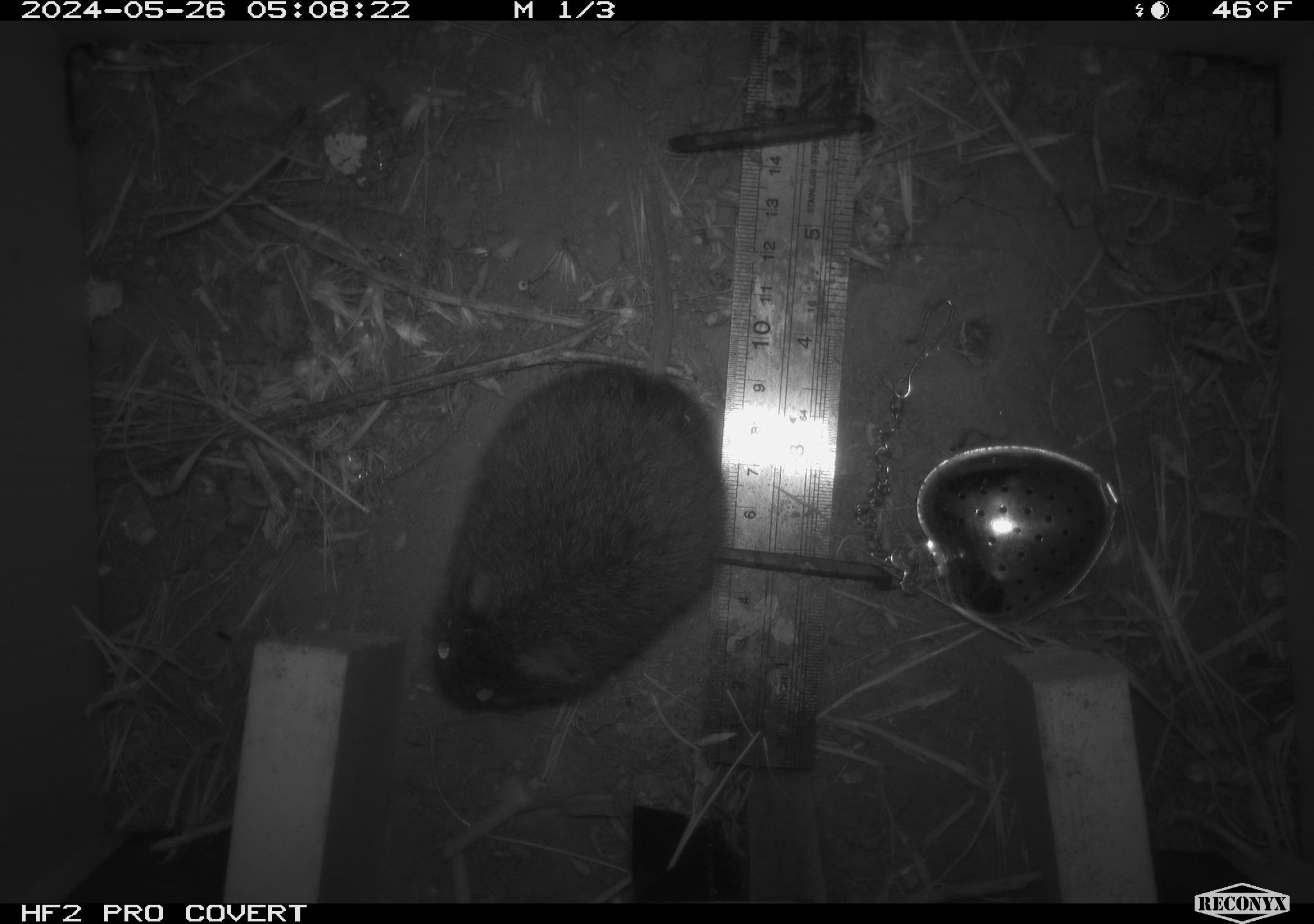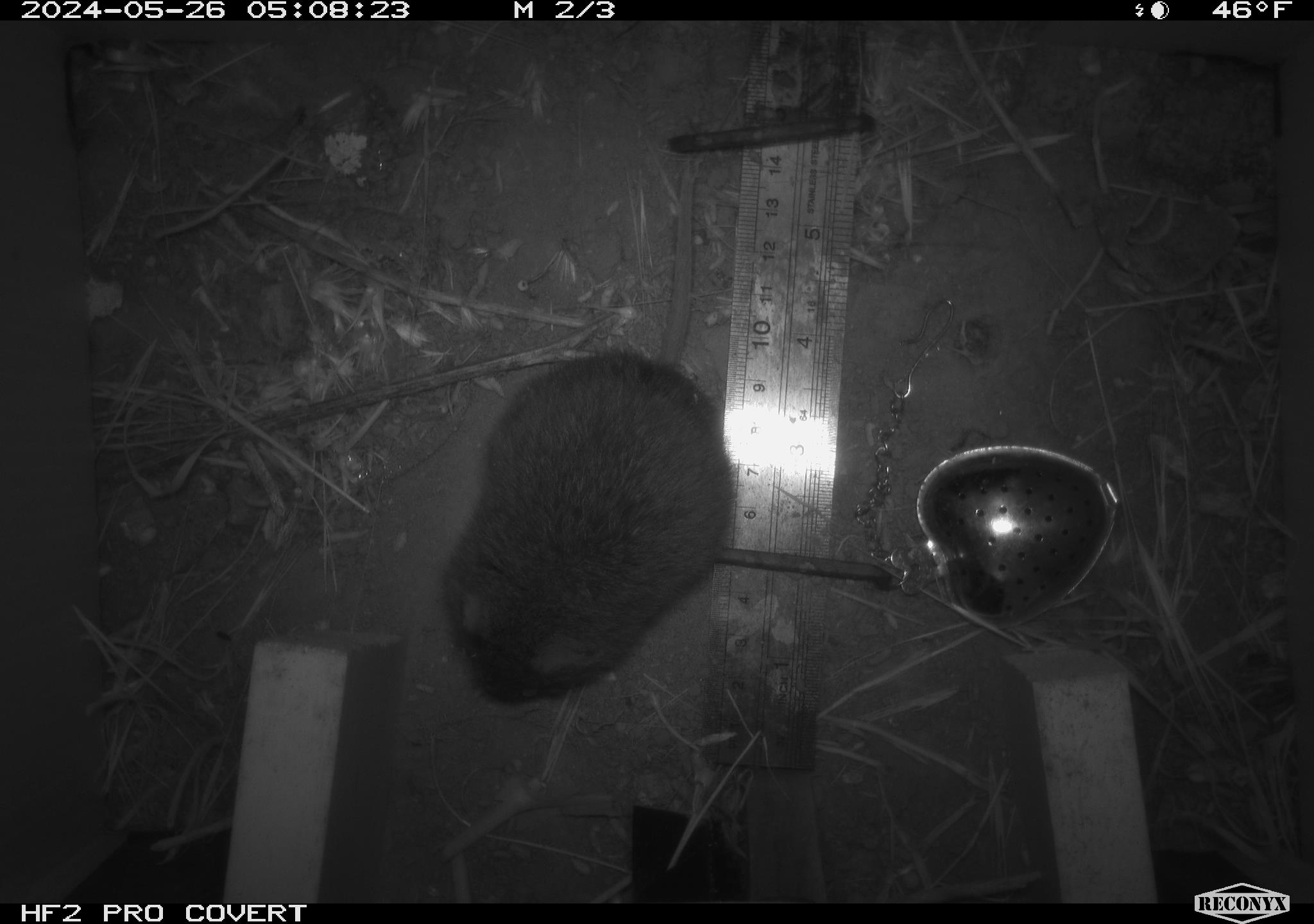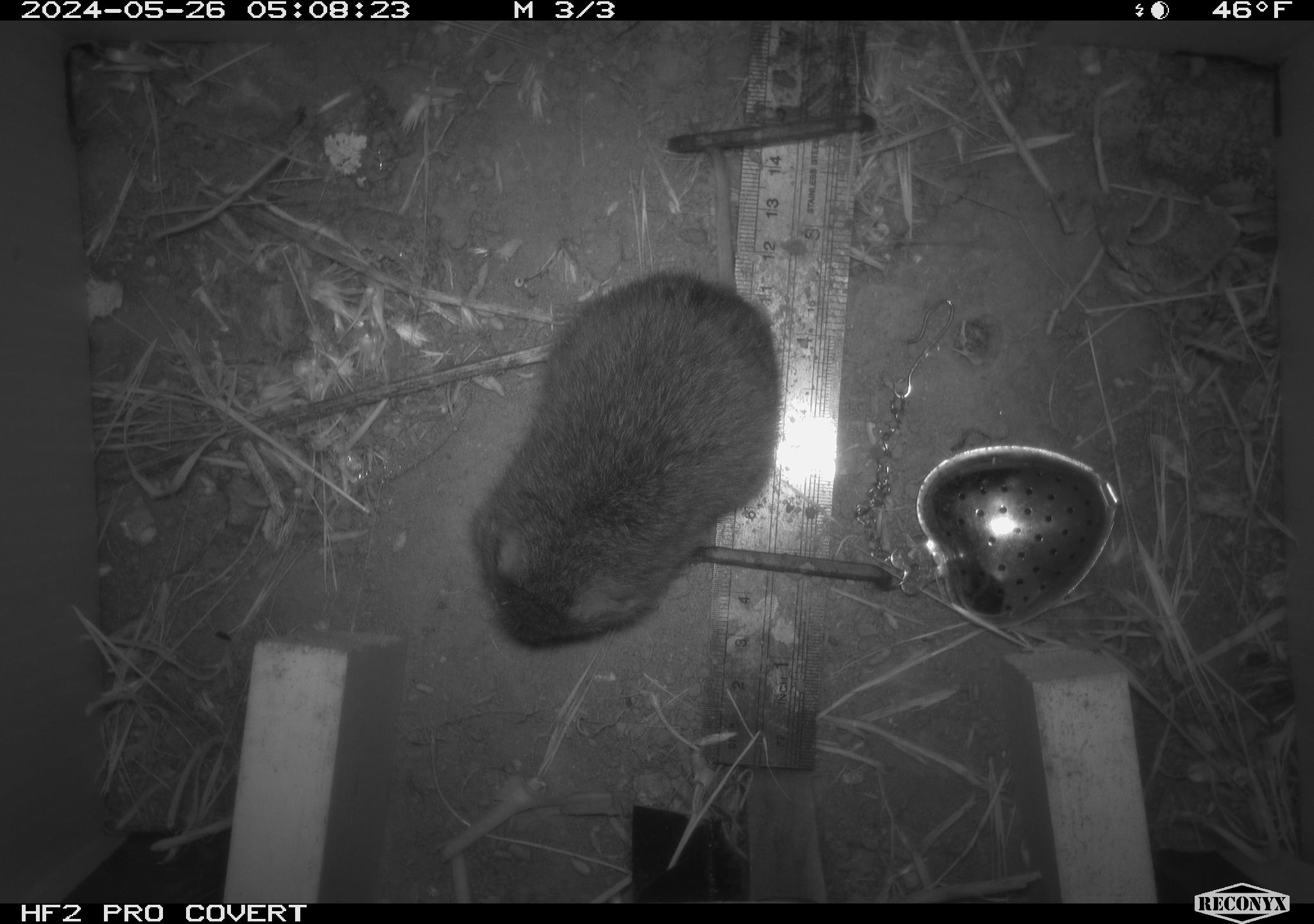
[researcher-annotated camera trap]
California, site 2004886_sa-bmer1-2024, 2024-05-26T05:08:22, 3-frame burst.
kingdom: Animalia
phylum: Chordata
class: Mammalia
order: Rodentia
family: Cricetidae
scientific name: Arvicolinae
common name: voles, lemmings, and muskrats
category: arvicolinae subfamily